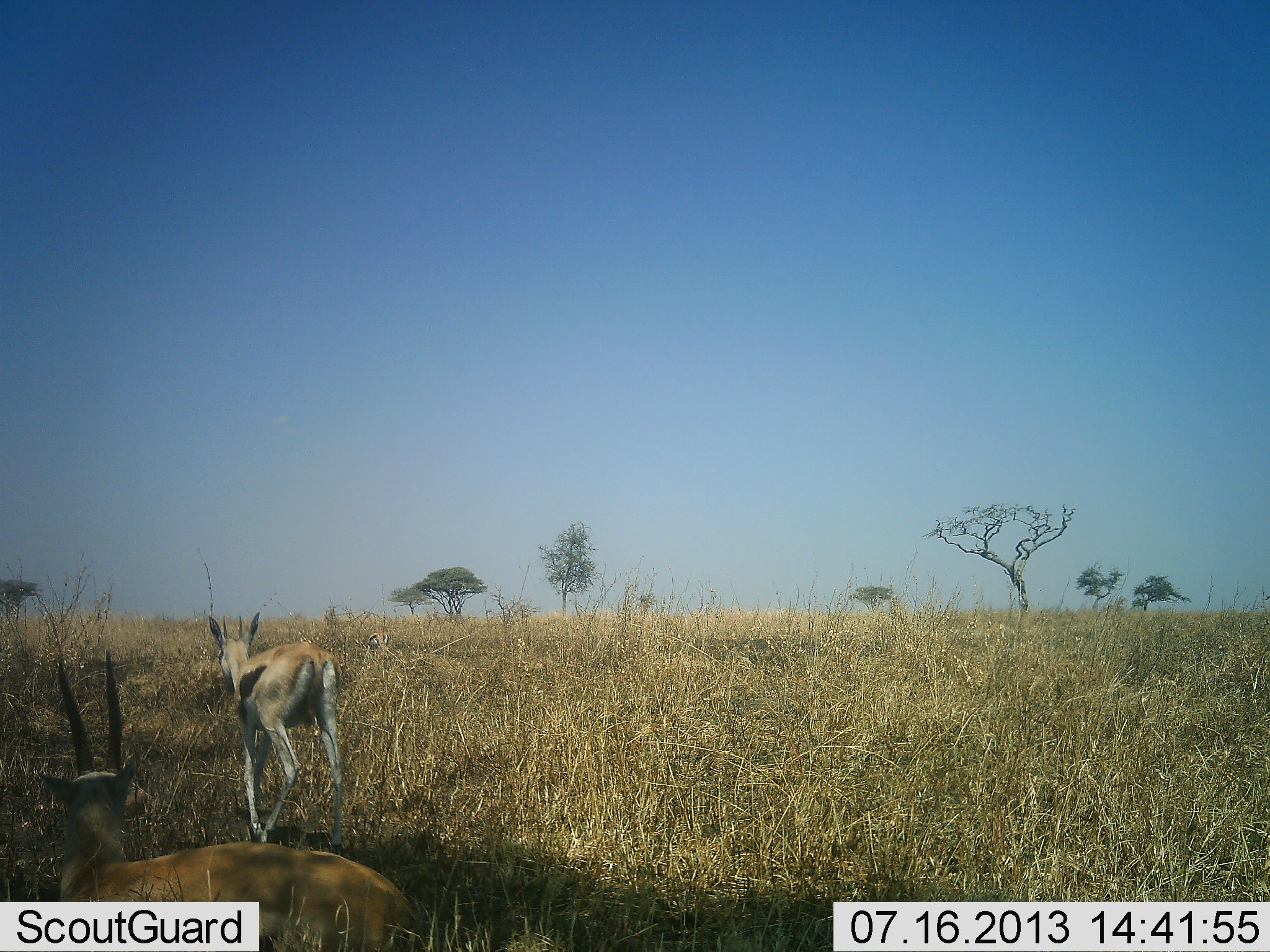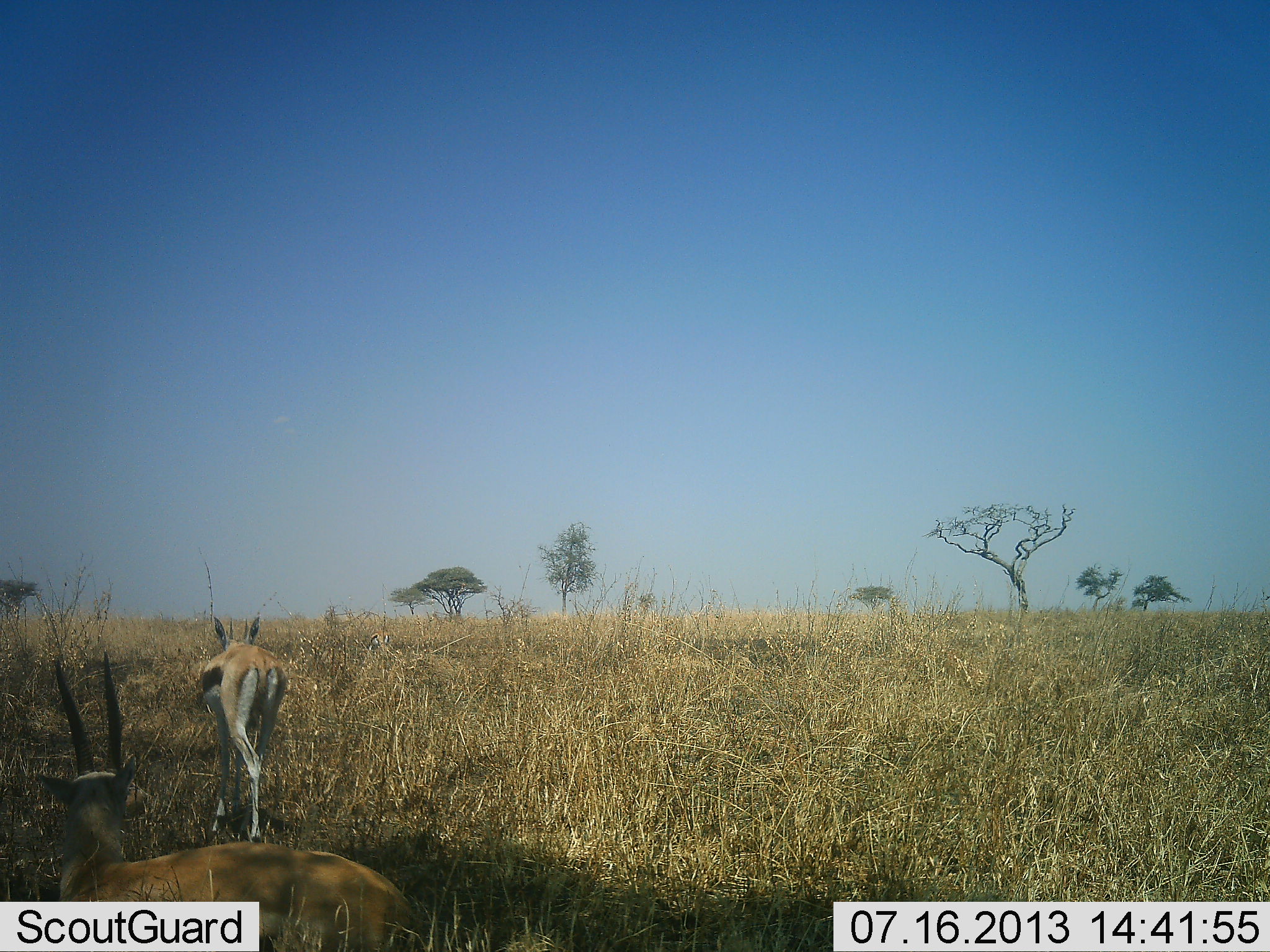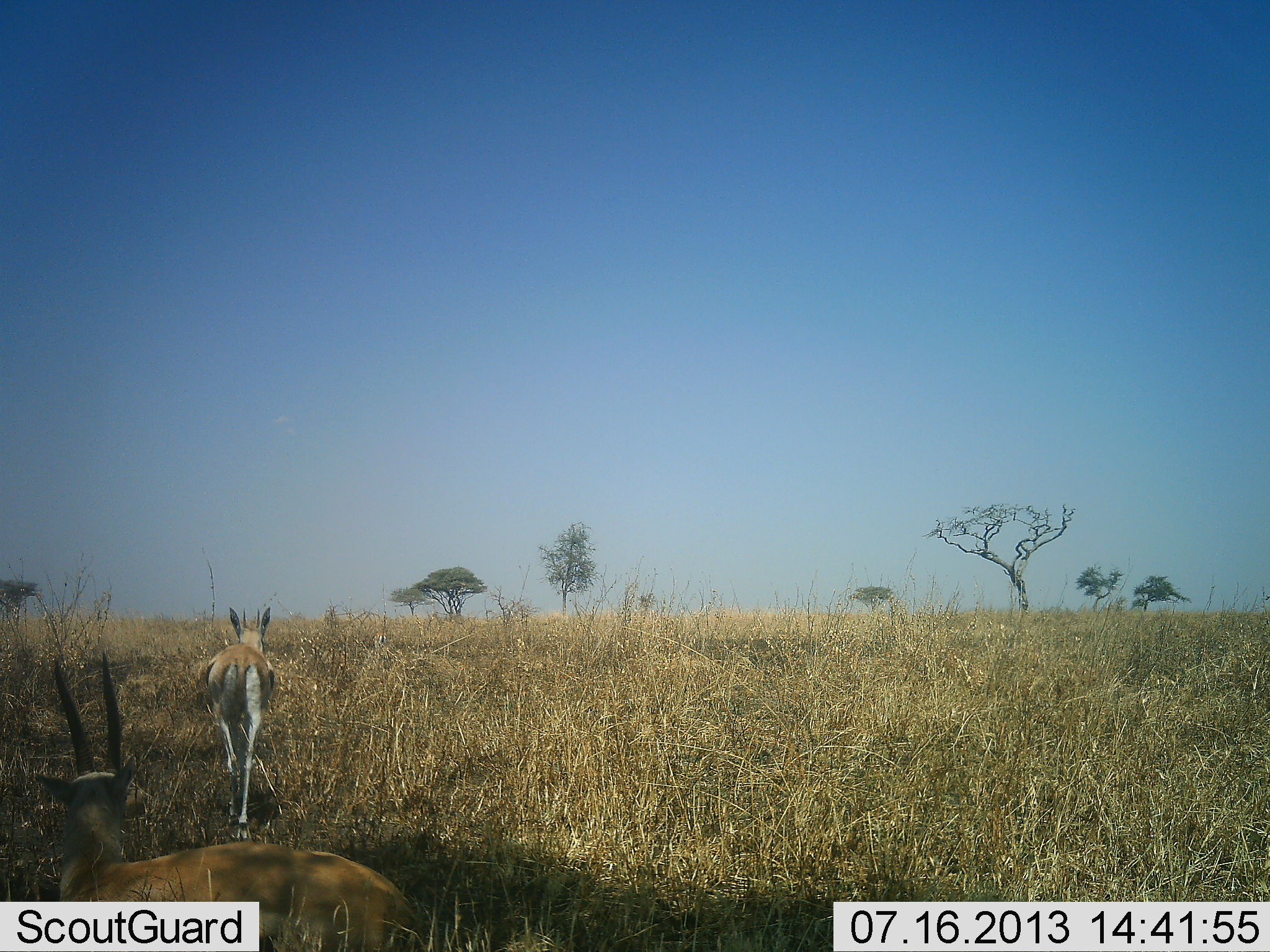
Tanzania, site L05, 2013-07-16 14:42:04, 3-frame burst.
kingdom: Animalia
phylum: Chordata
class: Mammalia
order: Artiodactyla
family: Bovidae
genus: Eudorcas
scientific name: Eudorcas thomsonii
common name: thomson's gazelle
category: gazellethomsons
Gazellethomsons (thomson's gazelle) (Eudorcas thomsonii), count 2. Behavior (volunteer vote fractions): standing 30%, resting 47%, moving 93%, interacting 0%. Young present (vote fraction): 0%. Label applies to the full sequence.